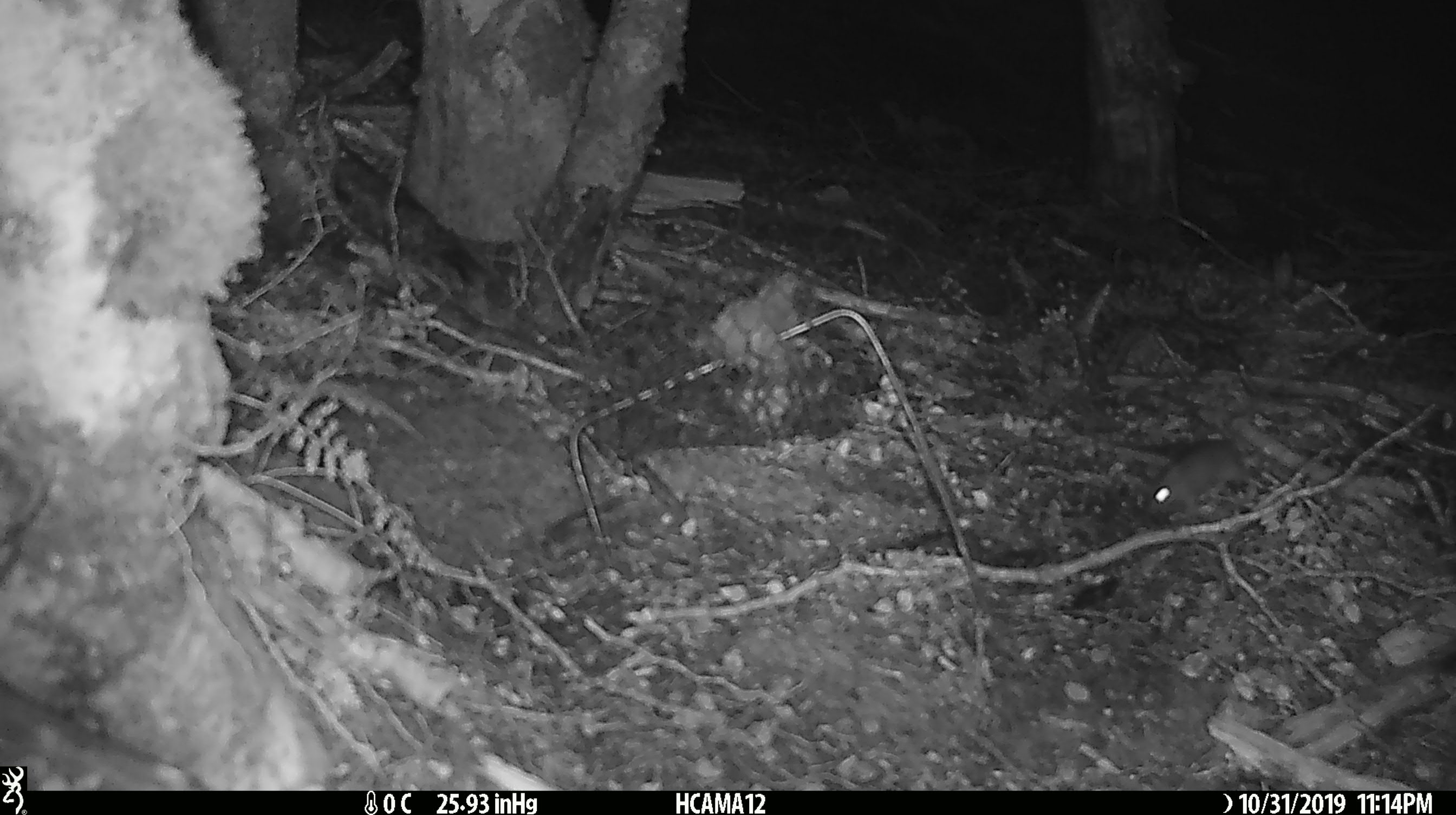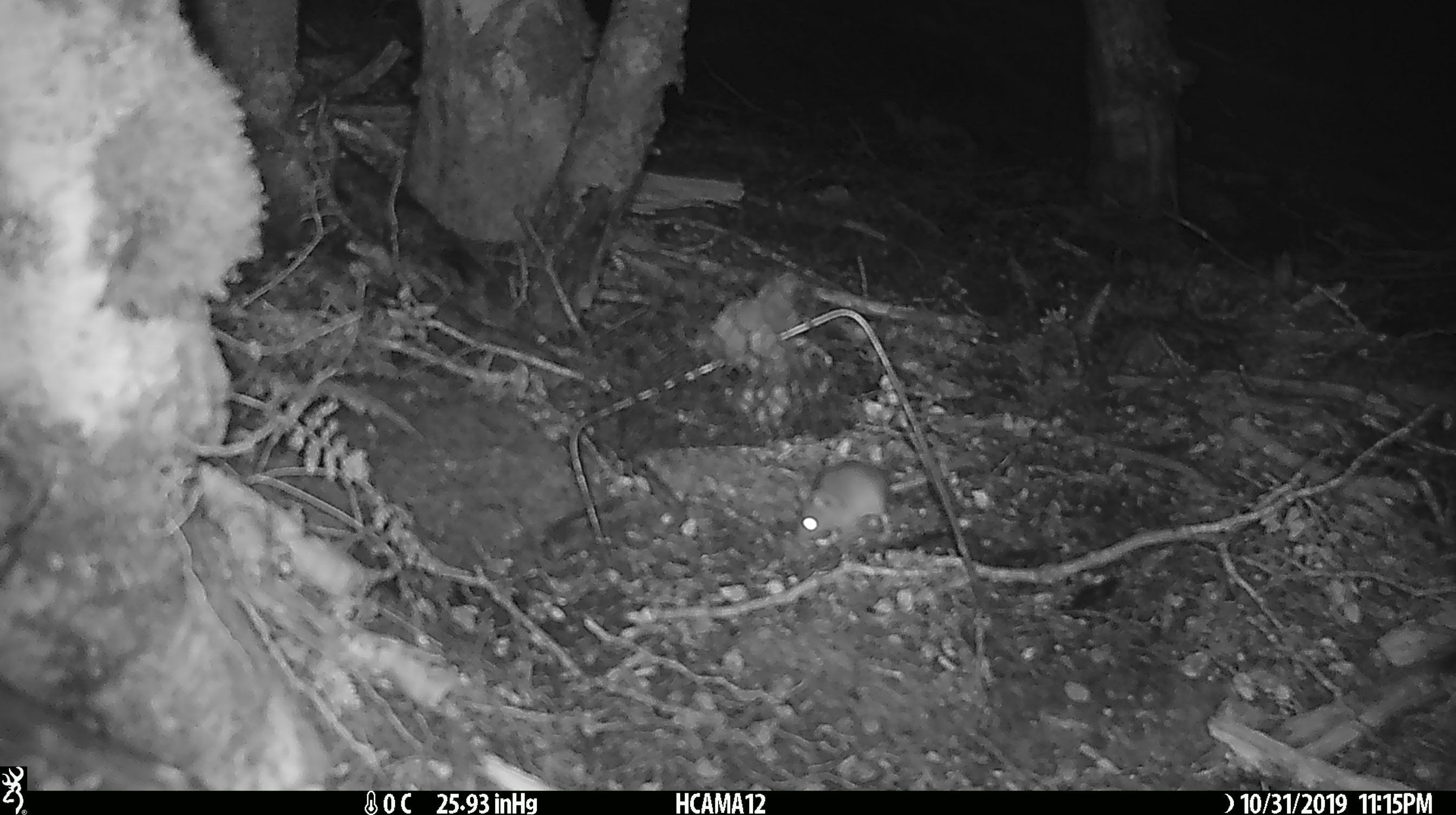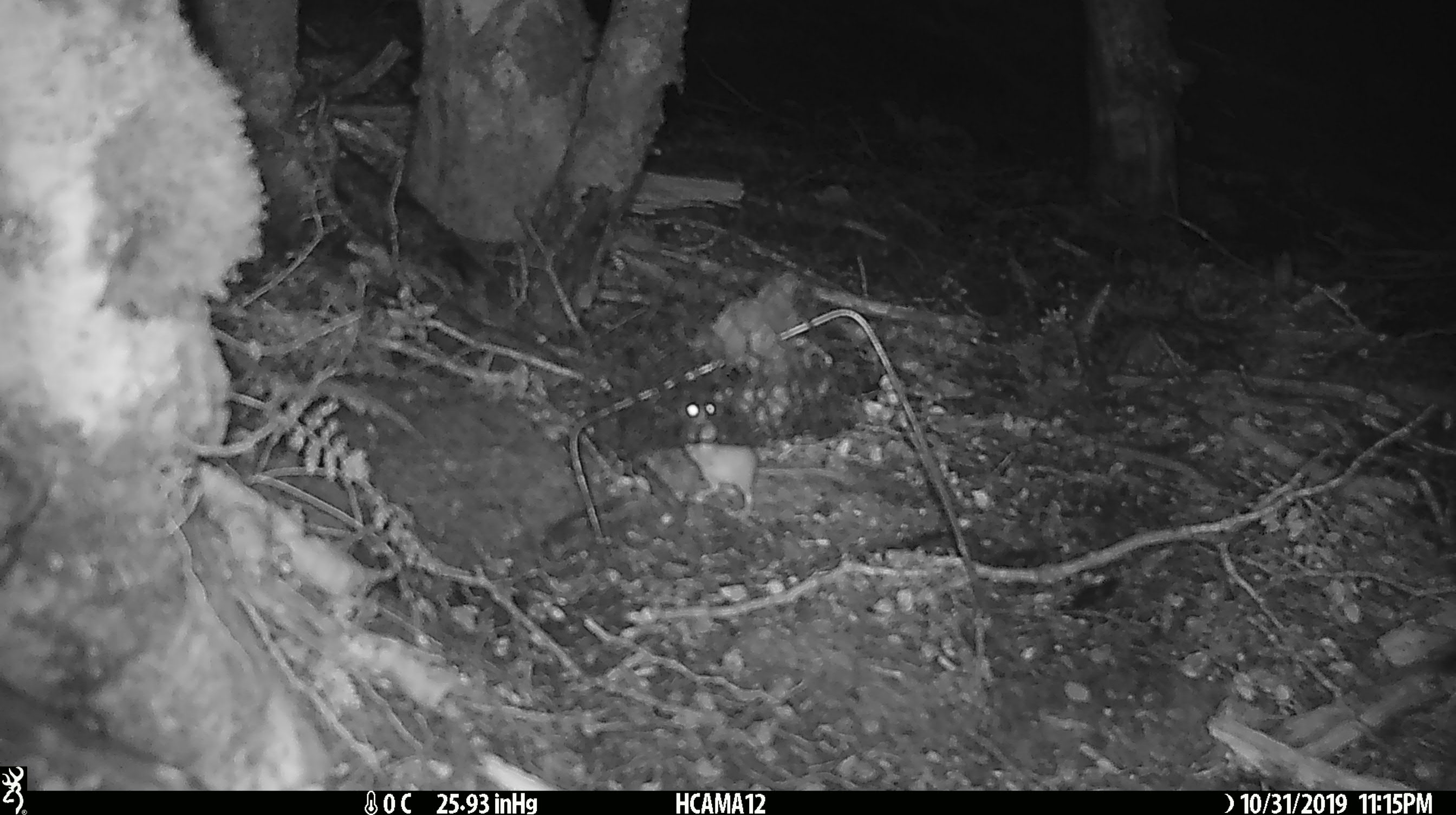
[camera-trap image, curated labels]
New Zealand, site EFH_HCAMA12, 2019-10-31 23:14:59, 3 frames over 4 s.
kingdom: Animalia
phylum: Chordata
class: Mammalia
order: Rodentia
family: Muridae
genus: Mus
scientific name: Mus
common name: mouse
Mouse (Mus).